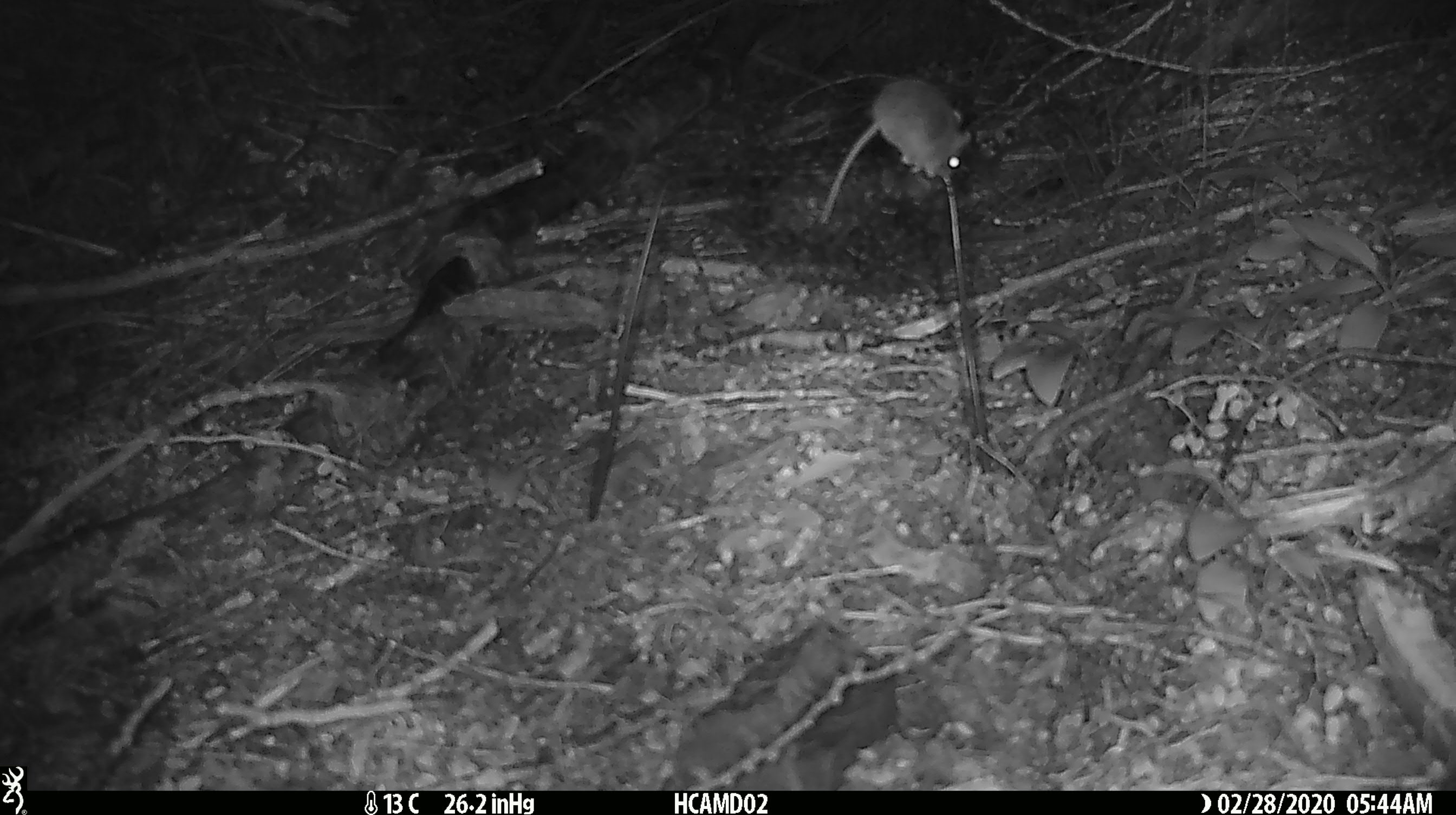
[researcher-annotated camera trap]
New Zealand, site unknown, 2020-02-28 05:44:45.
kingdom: Animalia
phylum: Chordata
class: Mammalia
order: Rodentia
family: Muridae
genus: Mus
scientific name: Mus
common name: mouse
Mouse (Mus).